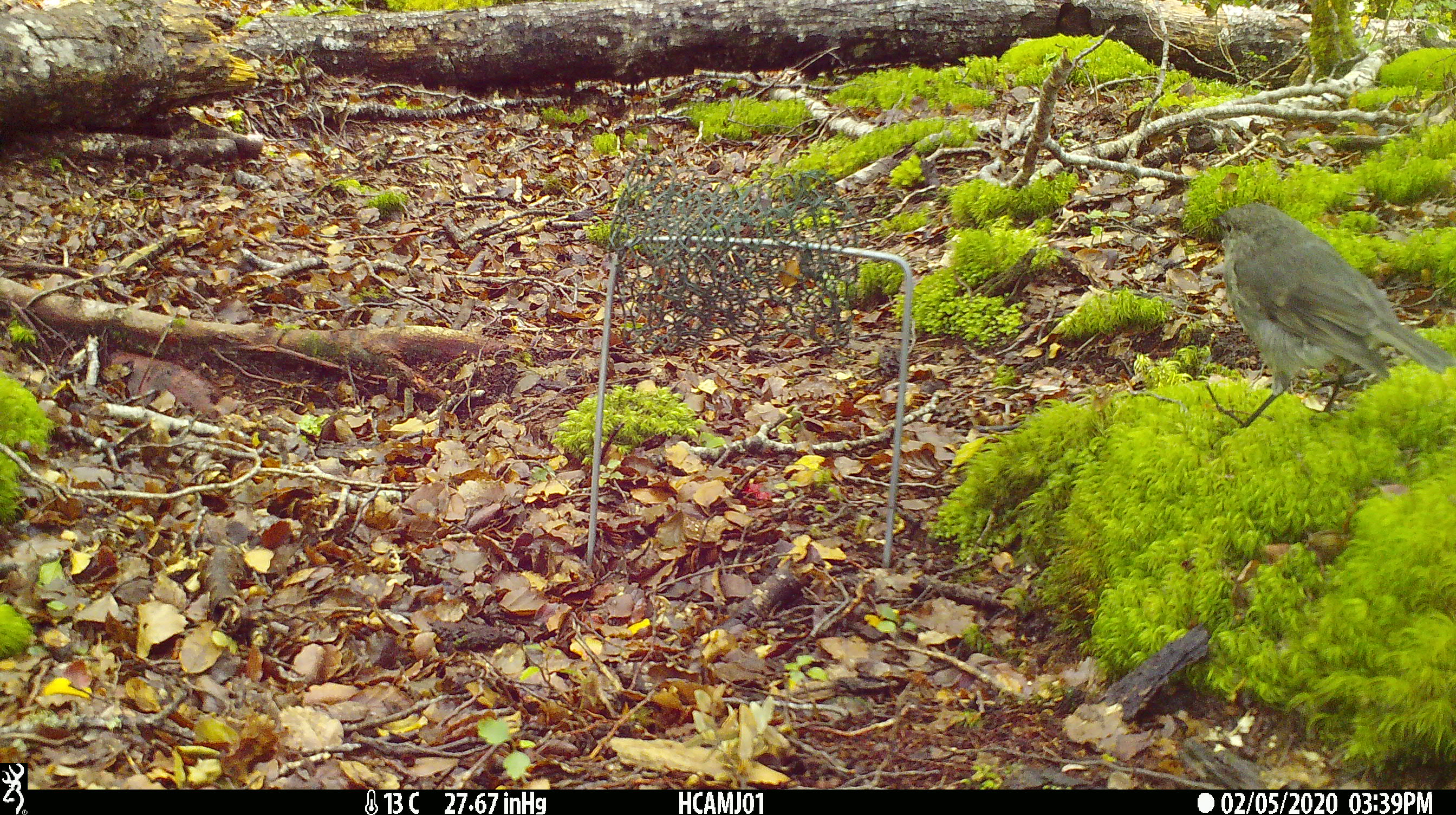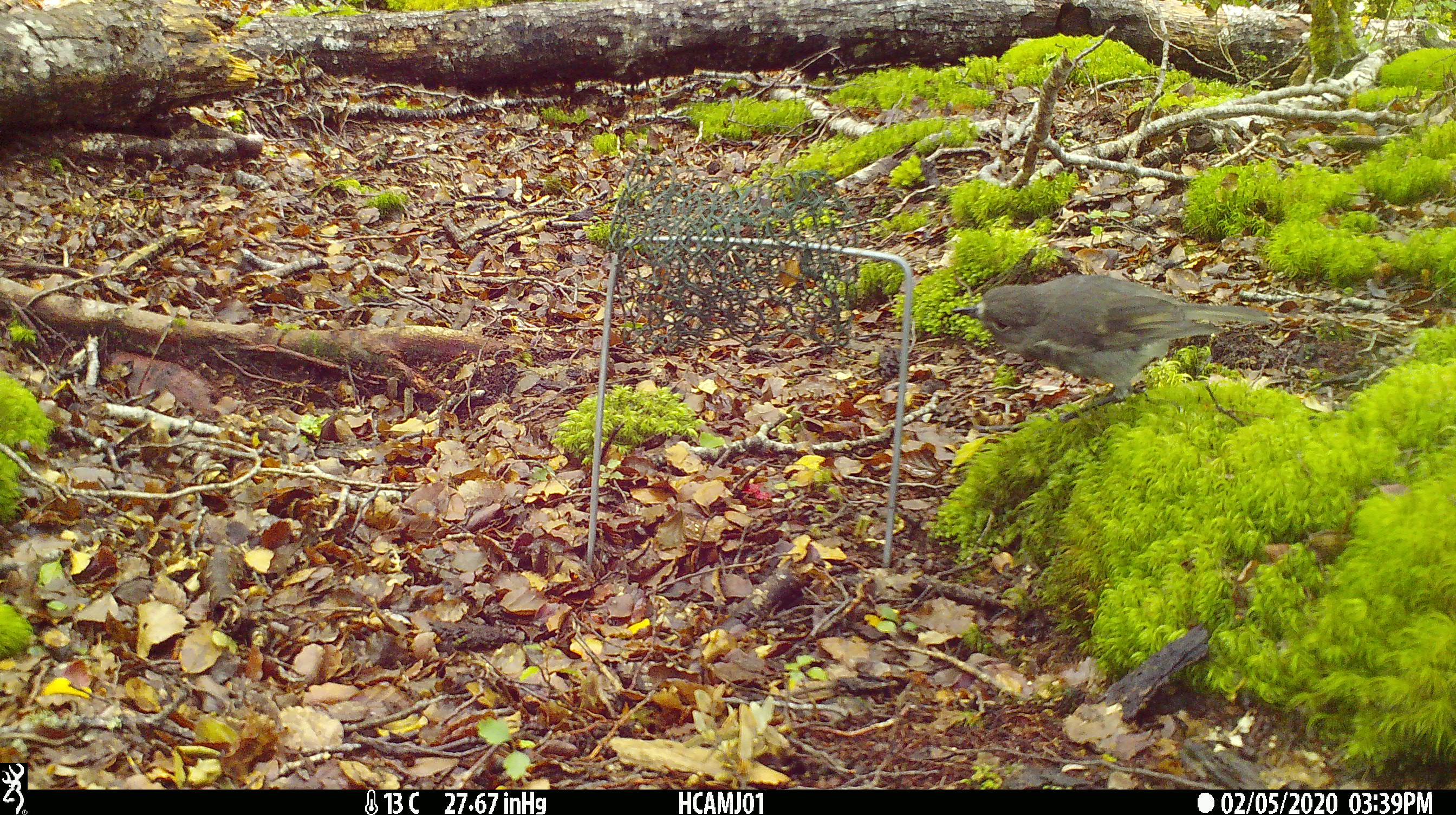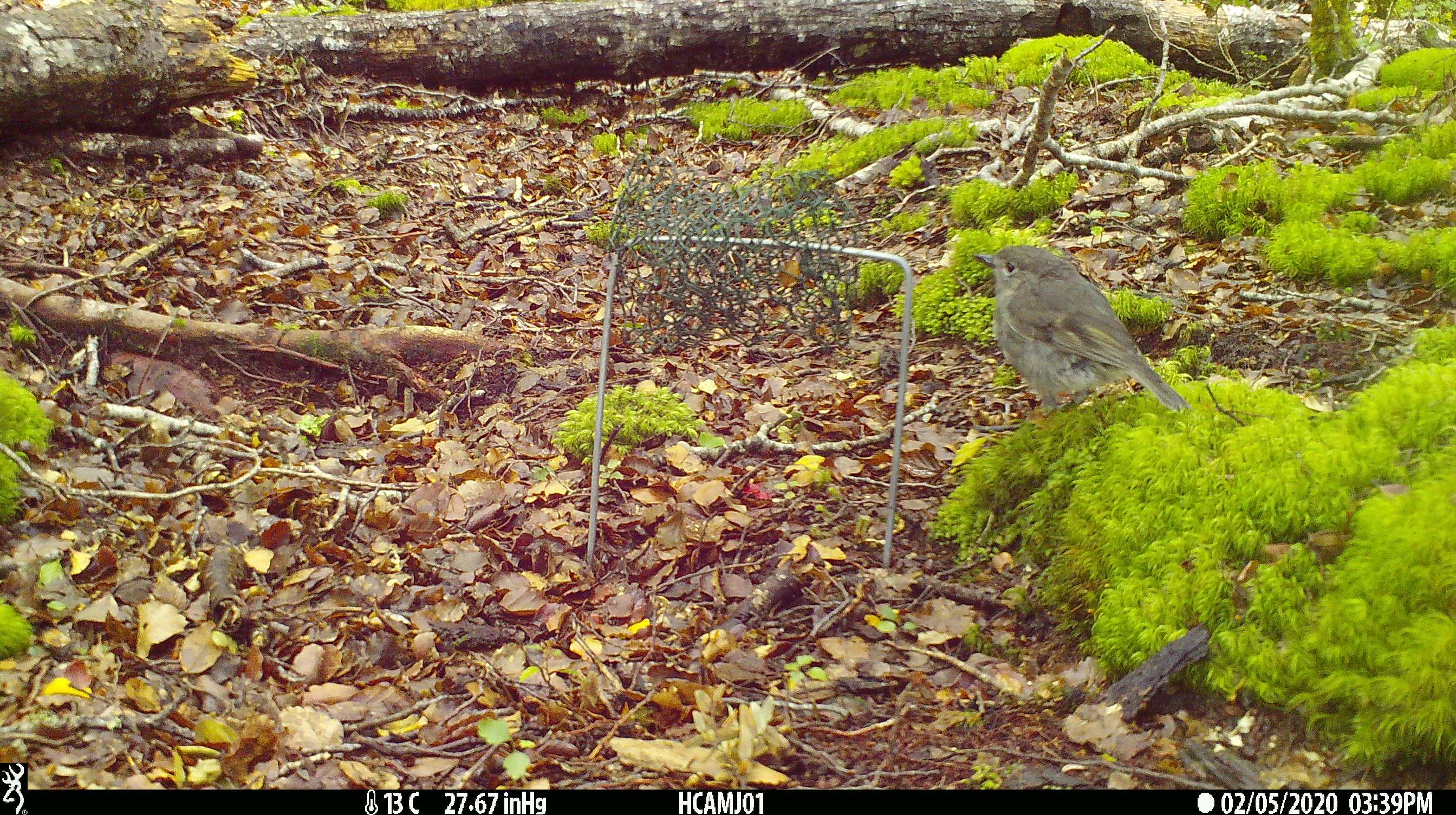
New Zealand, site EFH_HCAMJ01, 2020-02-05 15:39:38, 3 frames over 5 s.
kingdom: Animalia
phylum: Chordata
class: Aves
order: Passeriformes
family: Petroicidae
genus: Petroica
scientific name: Petroica australis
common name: new zealand robin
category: robin